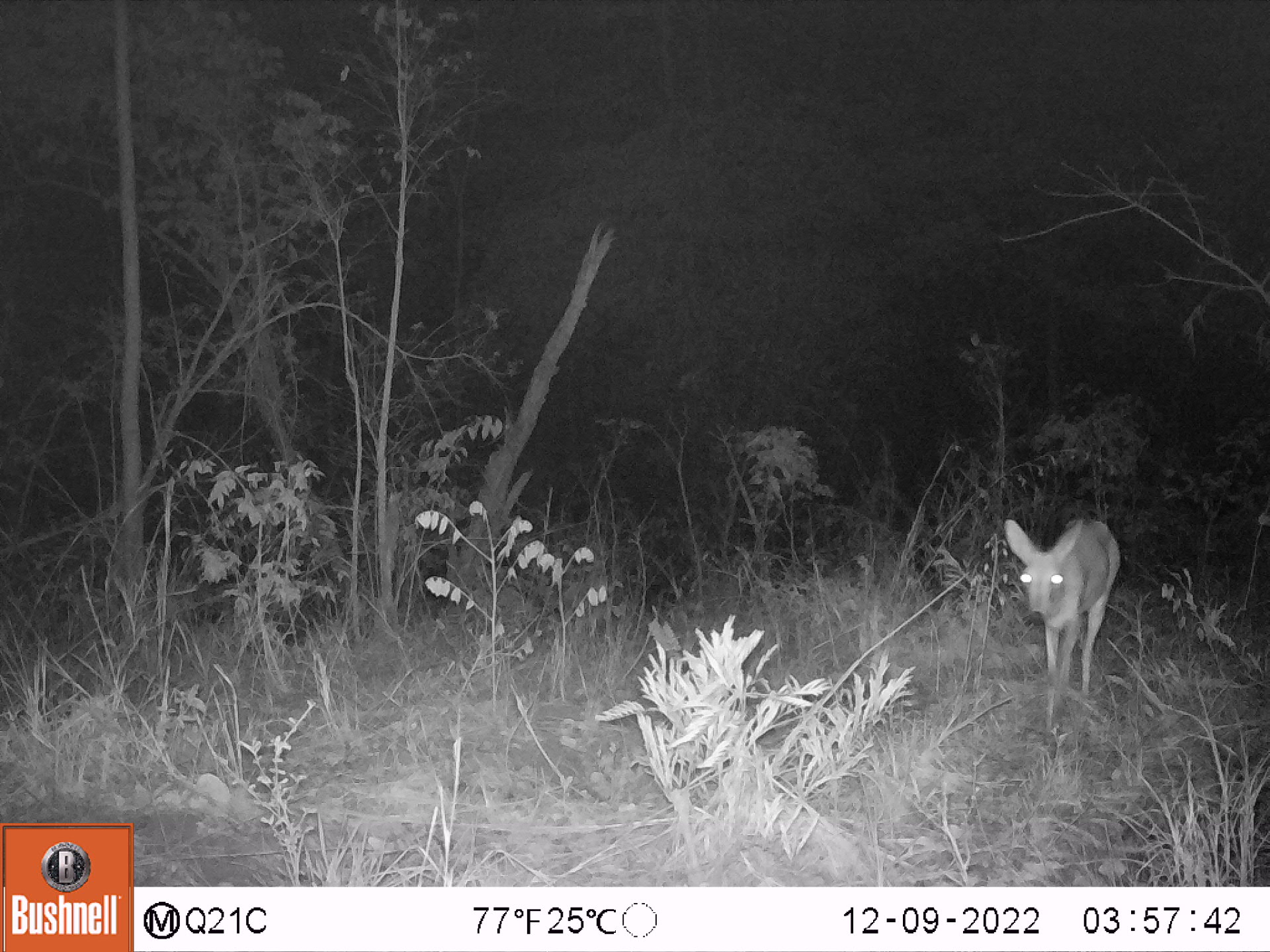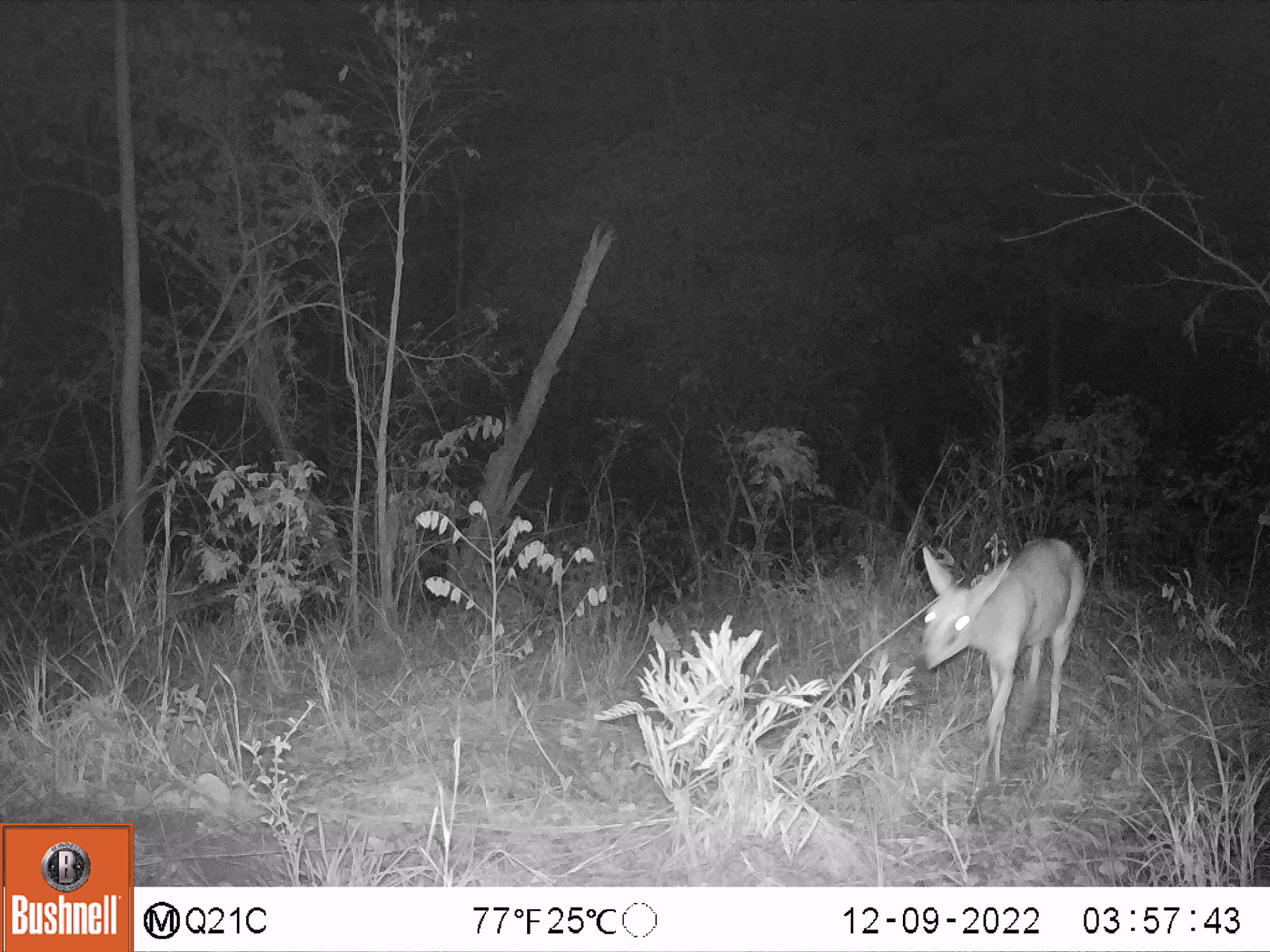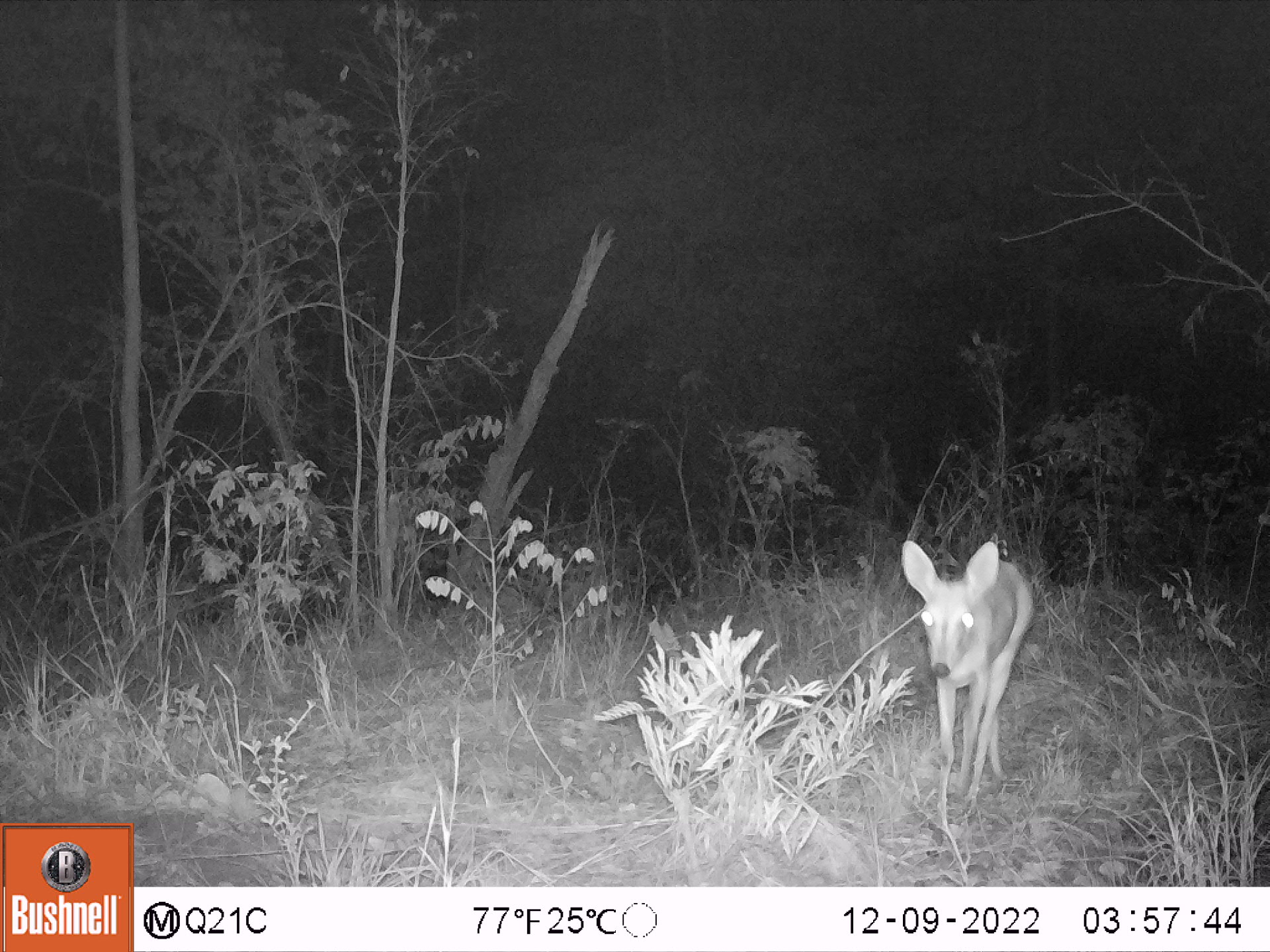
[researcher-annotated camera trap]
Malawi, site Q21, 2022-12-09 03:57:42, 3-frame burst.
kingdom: Animalia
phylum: Chordata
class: Mammalia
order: Artiodactyla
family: Bovidae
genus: Sylvicapra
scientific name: Sylvicapra grimmia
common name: common duiker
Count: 1.